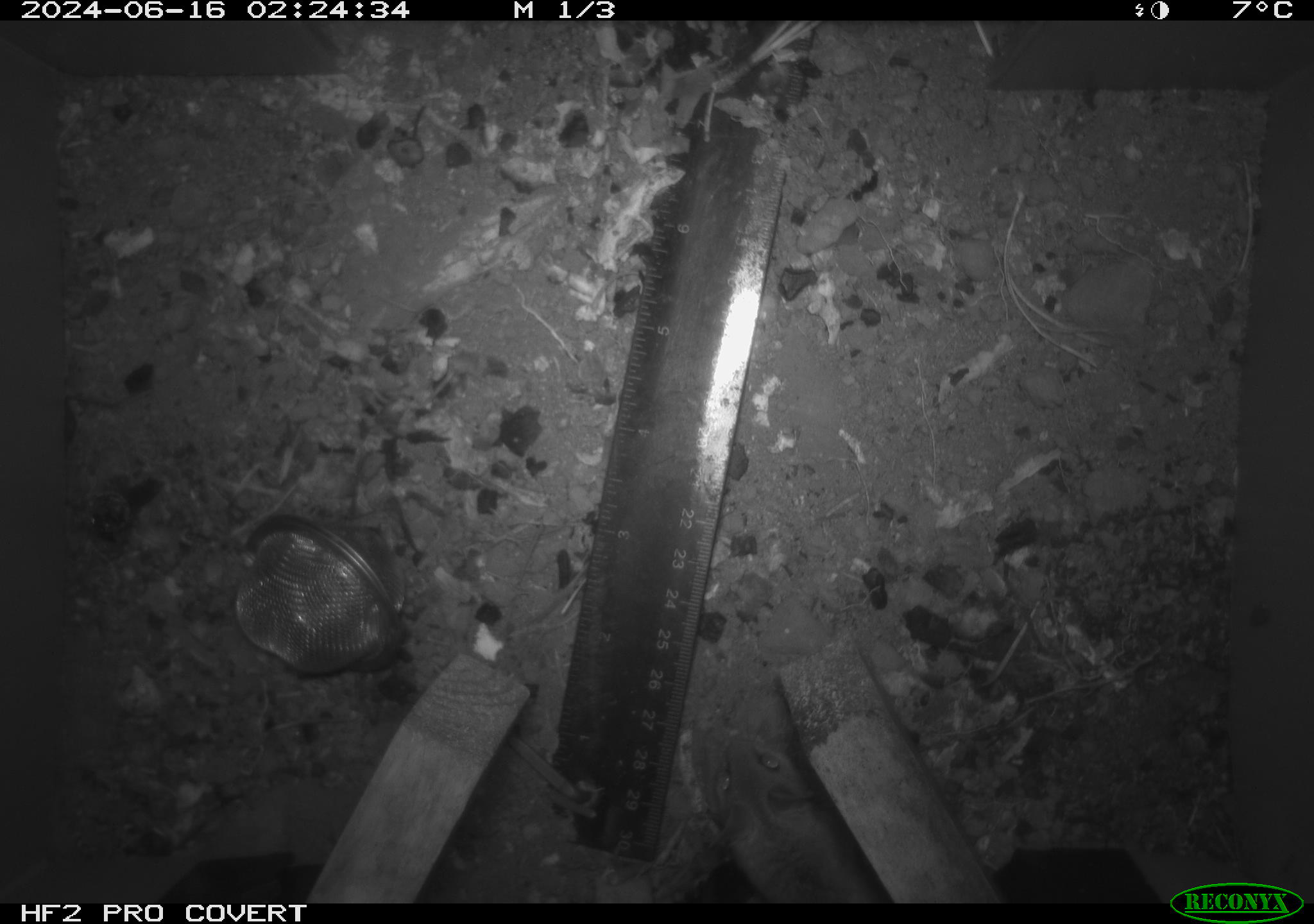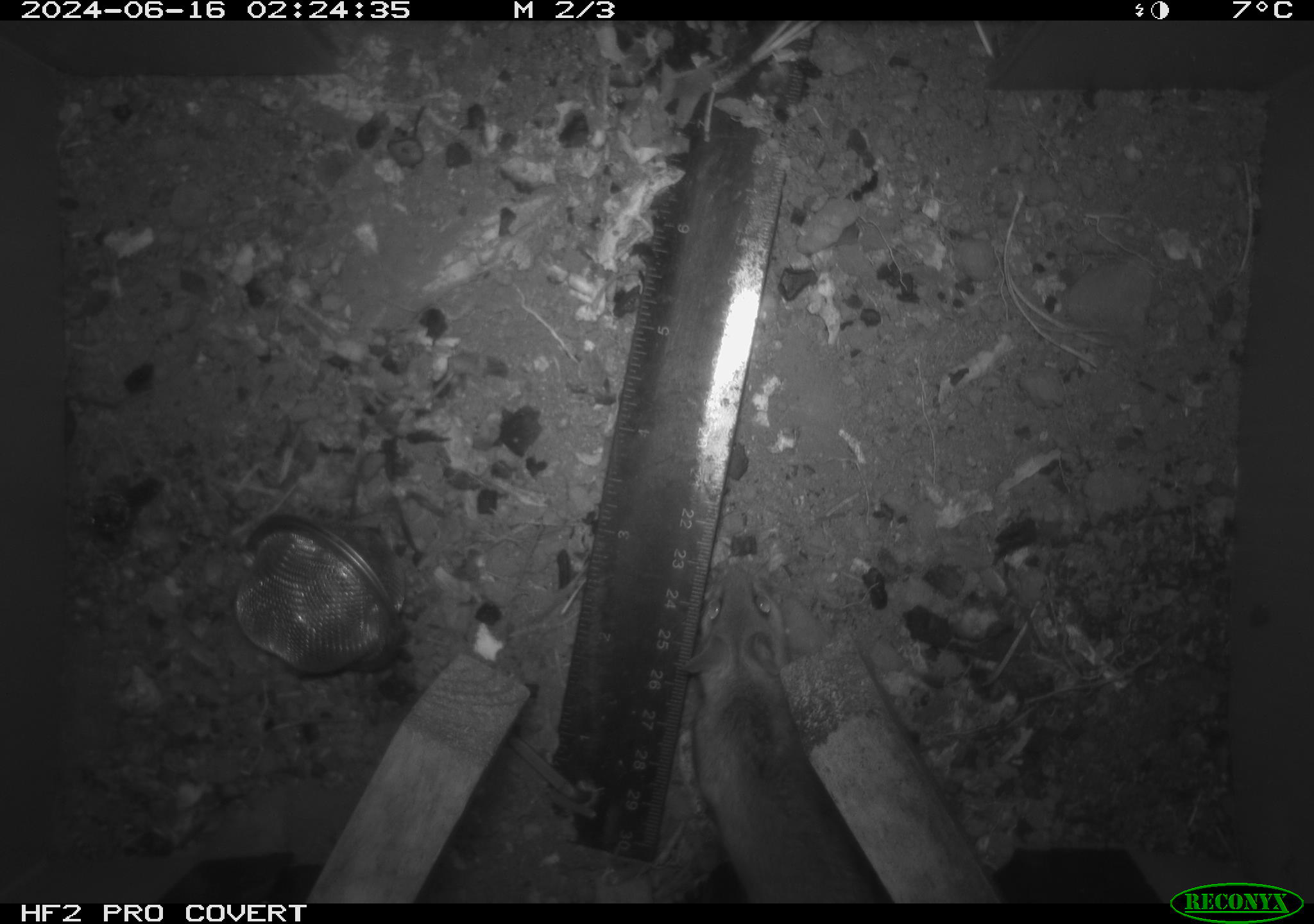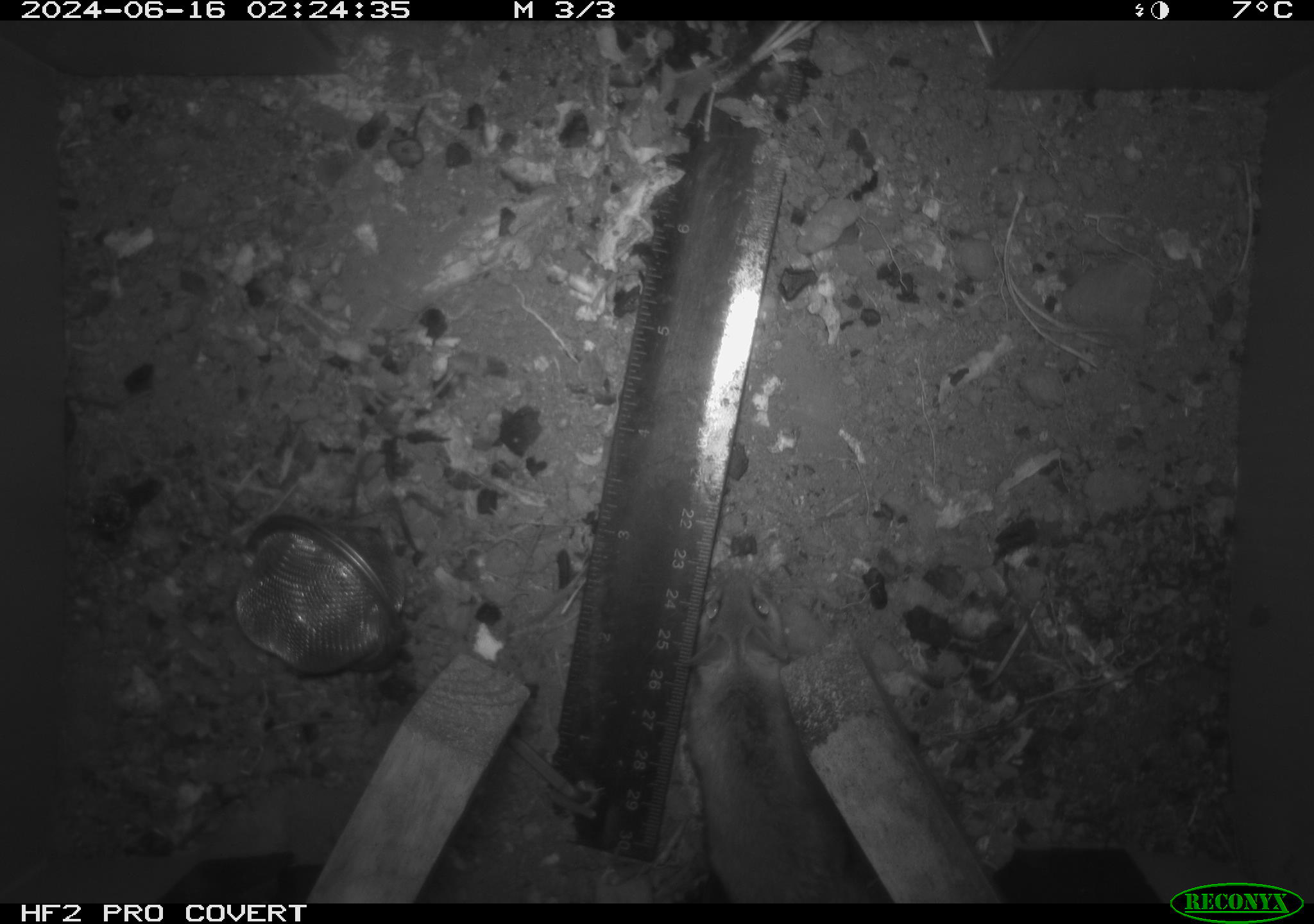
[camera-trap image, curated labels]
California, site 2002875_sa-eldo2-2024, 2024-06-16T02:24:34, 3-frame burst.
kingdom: Animalia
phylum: Chordata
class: Mammalia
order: Rodentia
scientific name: Rodentia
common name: mouse species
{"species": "mouse species (Rodentia)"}